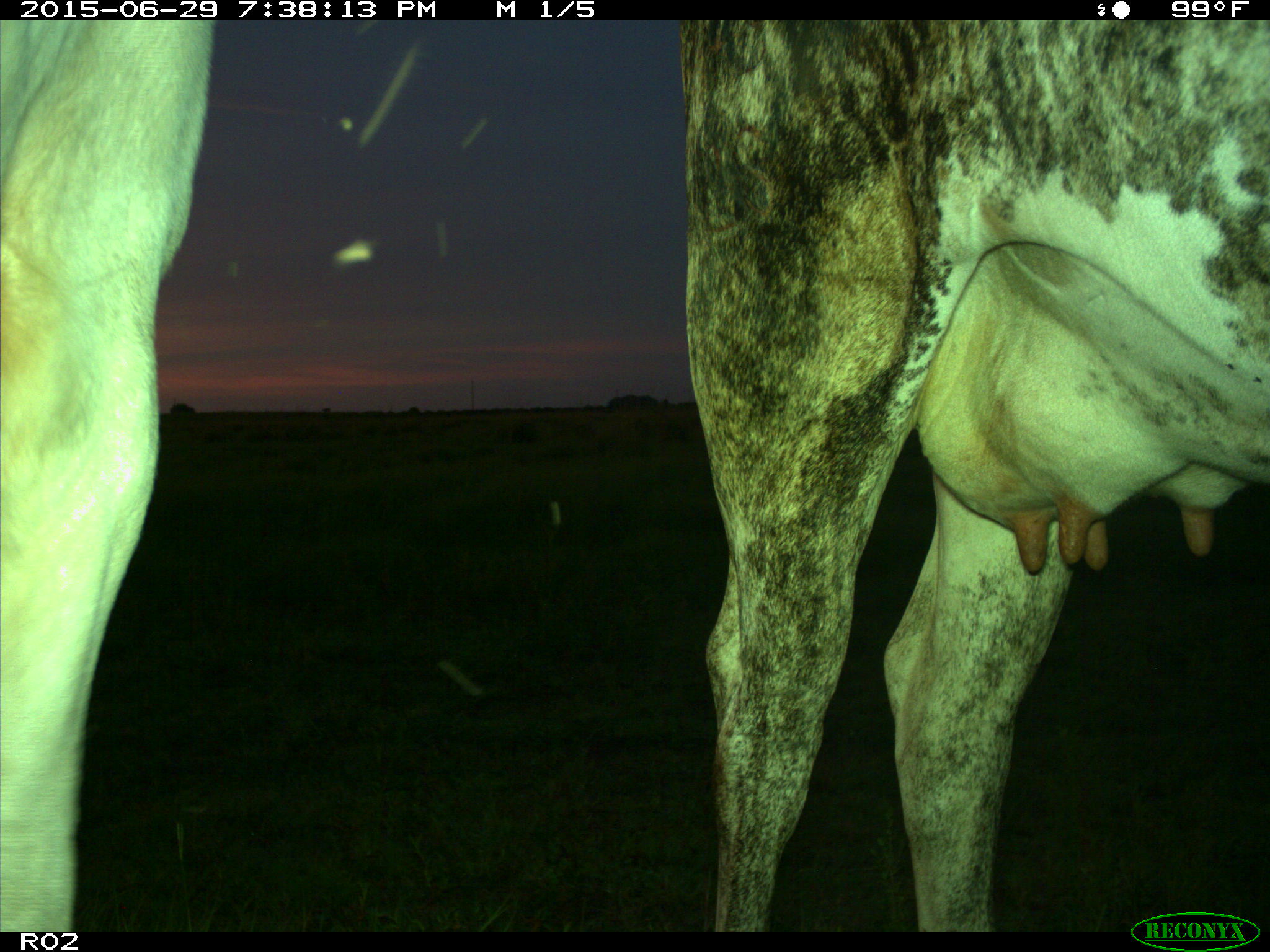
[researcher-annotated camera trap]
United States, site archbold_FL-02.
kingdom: Animalia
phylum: Chordata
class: Mammalia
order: Artiodactyla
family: Bovidae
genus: Bos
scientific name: Bos taurus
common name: domestic cow